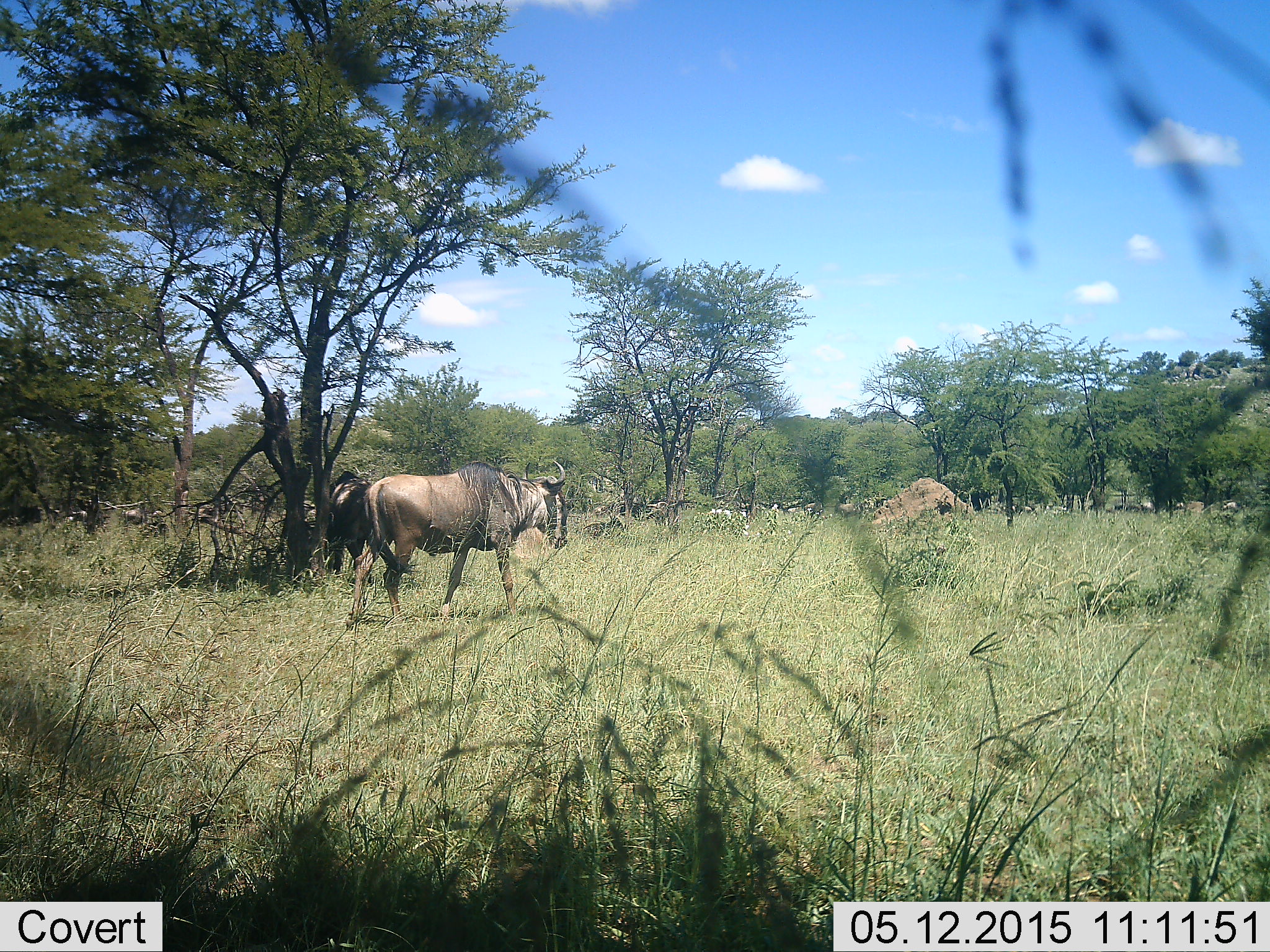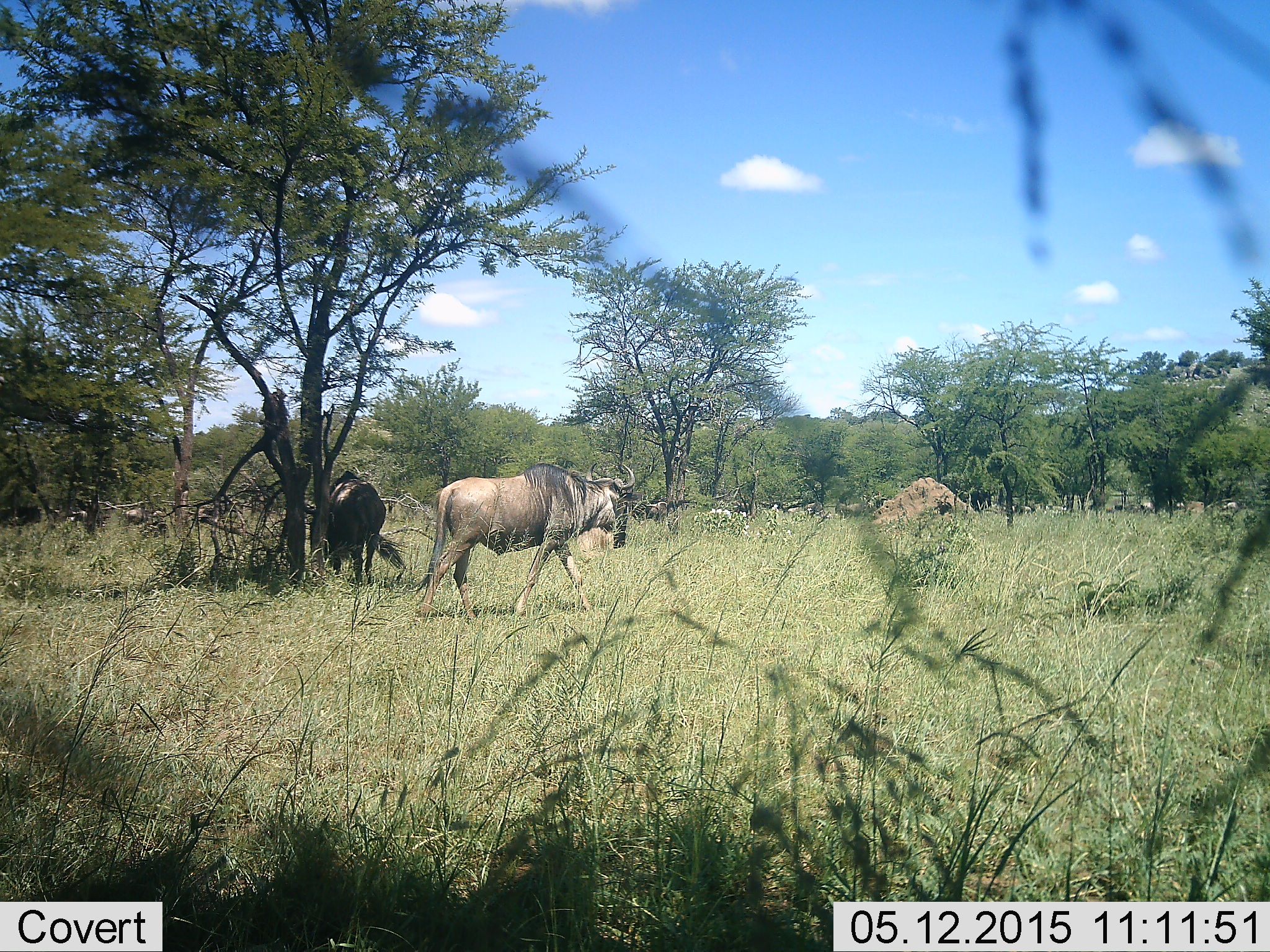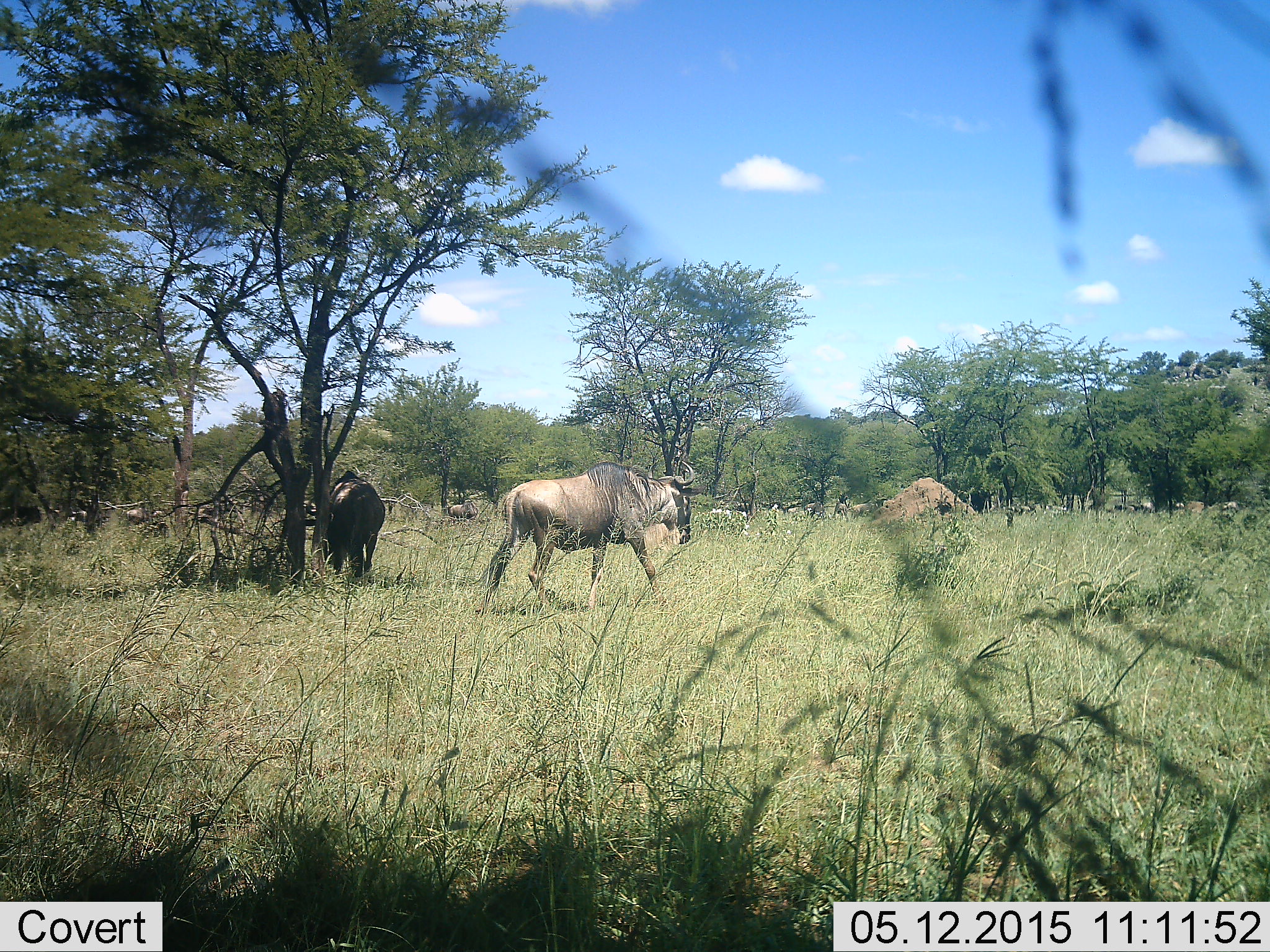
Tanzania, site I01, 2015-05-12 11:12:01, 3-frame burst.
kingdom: Animalia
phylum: Chordata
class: Mammalia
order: Artiodactyla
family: Bovidae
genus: Connochaetes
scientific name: Connochaetes taurinus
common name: blue wildebeest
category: wildebeest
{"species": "wildebeest (blue wildebeest) (Connochaetes taurinus)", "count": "2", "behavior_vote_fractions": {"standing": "60%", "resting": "0%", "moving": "70%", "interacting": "0%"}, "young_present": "0%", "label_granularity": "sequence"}